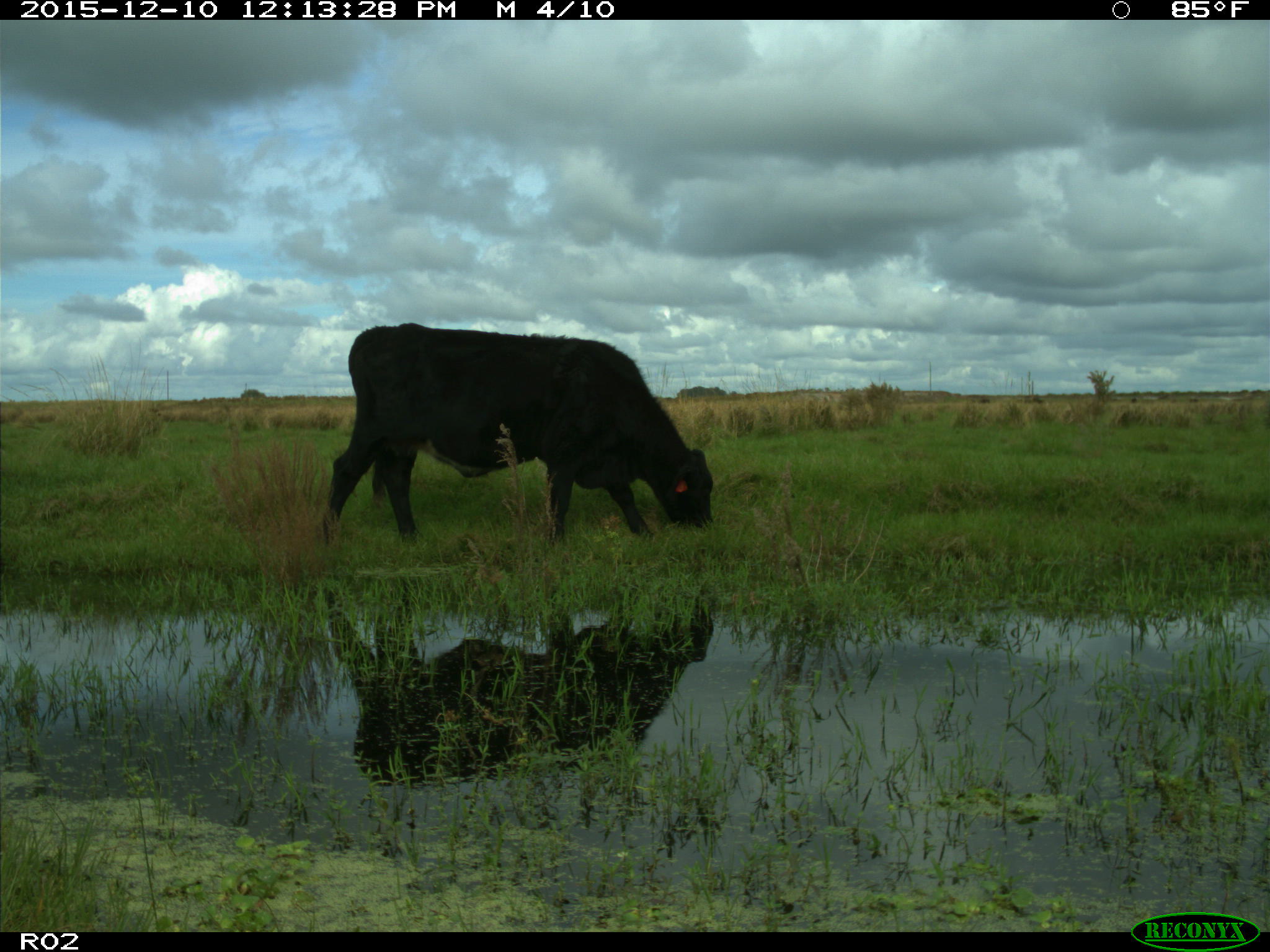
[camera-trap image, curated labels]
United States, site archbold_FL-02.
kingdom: Animalia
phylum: Chordata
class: Mammalia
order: Artiodactyla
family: Bovidae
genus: Bos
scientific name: Bos taurus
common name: domestic cow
Bos taurus (domestic cow).